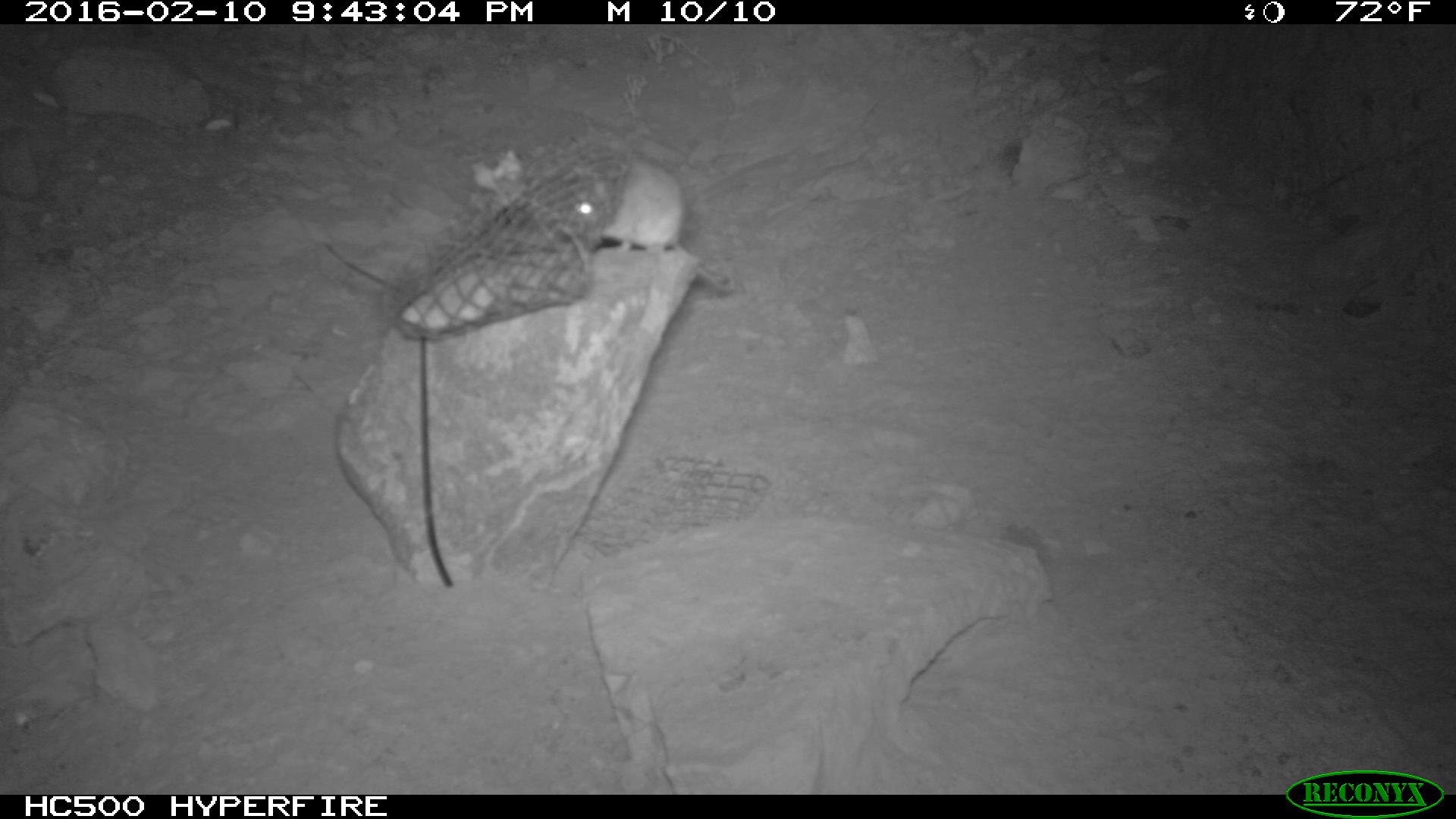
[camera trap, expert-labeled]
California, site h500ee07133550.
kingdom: Animalia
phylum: Chordata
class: Mammalia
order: Rodentia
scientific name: Rodentia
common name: rodent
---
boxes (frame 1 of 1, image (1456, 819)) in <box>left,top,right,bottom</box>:
rodent: <box>568,155,733,298</box>